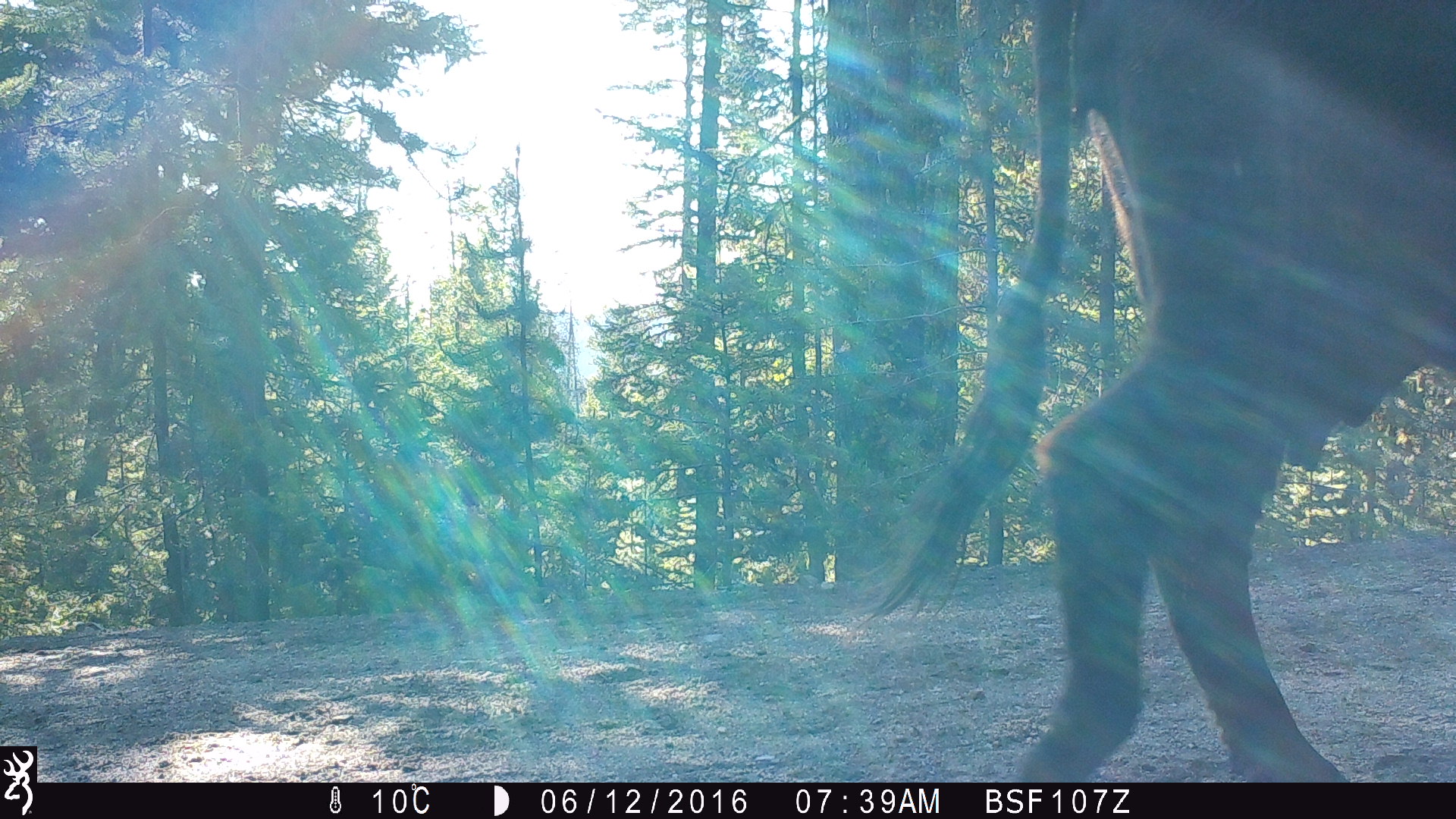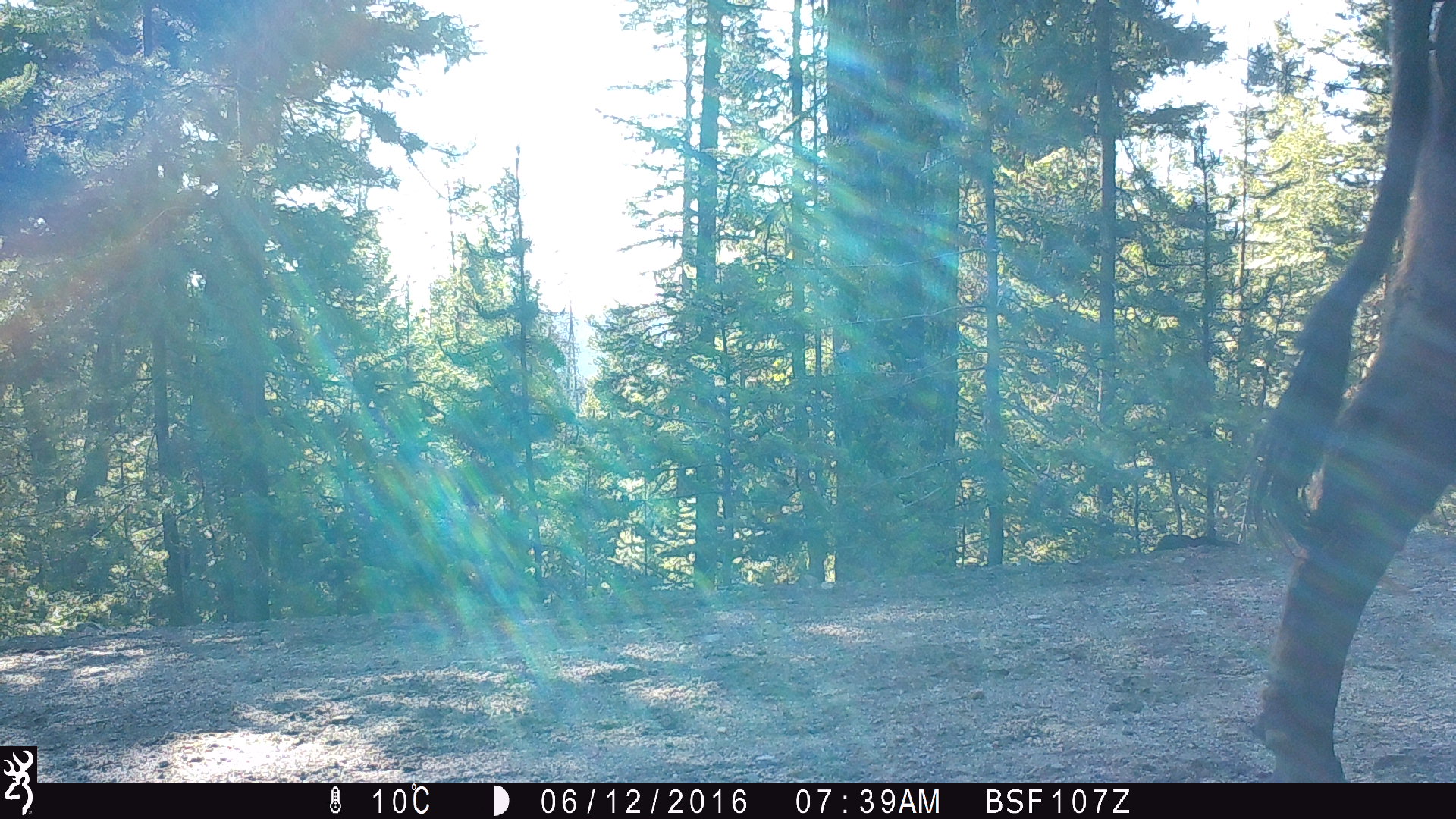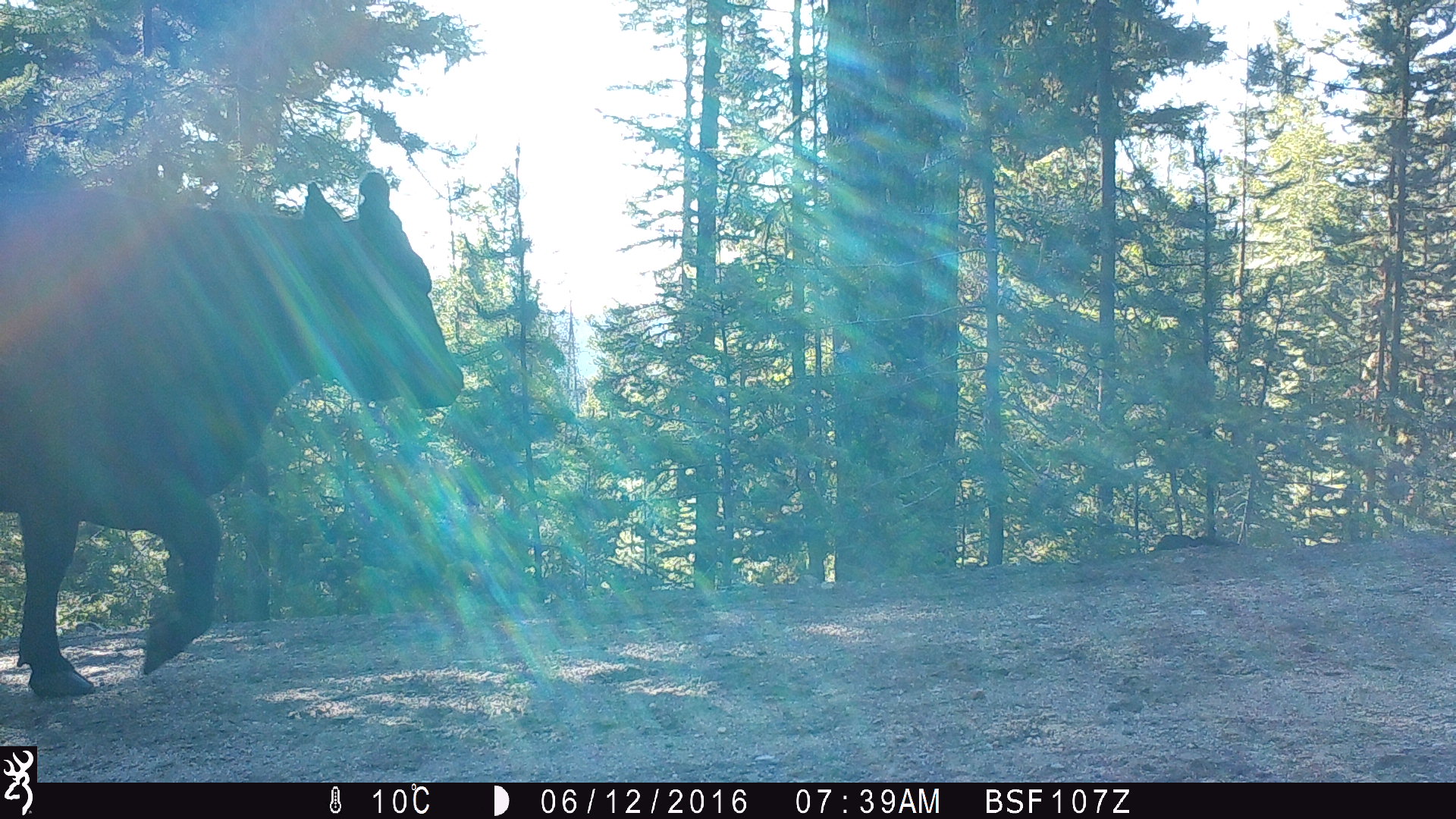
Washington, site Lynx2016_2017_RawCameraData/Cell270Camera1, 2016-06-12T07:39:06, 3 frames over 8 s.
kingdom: Animalia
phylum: Chordata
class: Mammalia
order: Artiodactyla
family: Bovidae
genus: Bos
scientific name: Bos taurus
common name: domestic cattle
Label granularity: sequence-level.